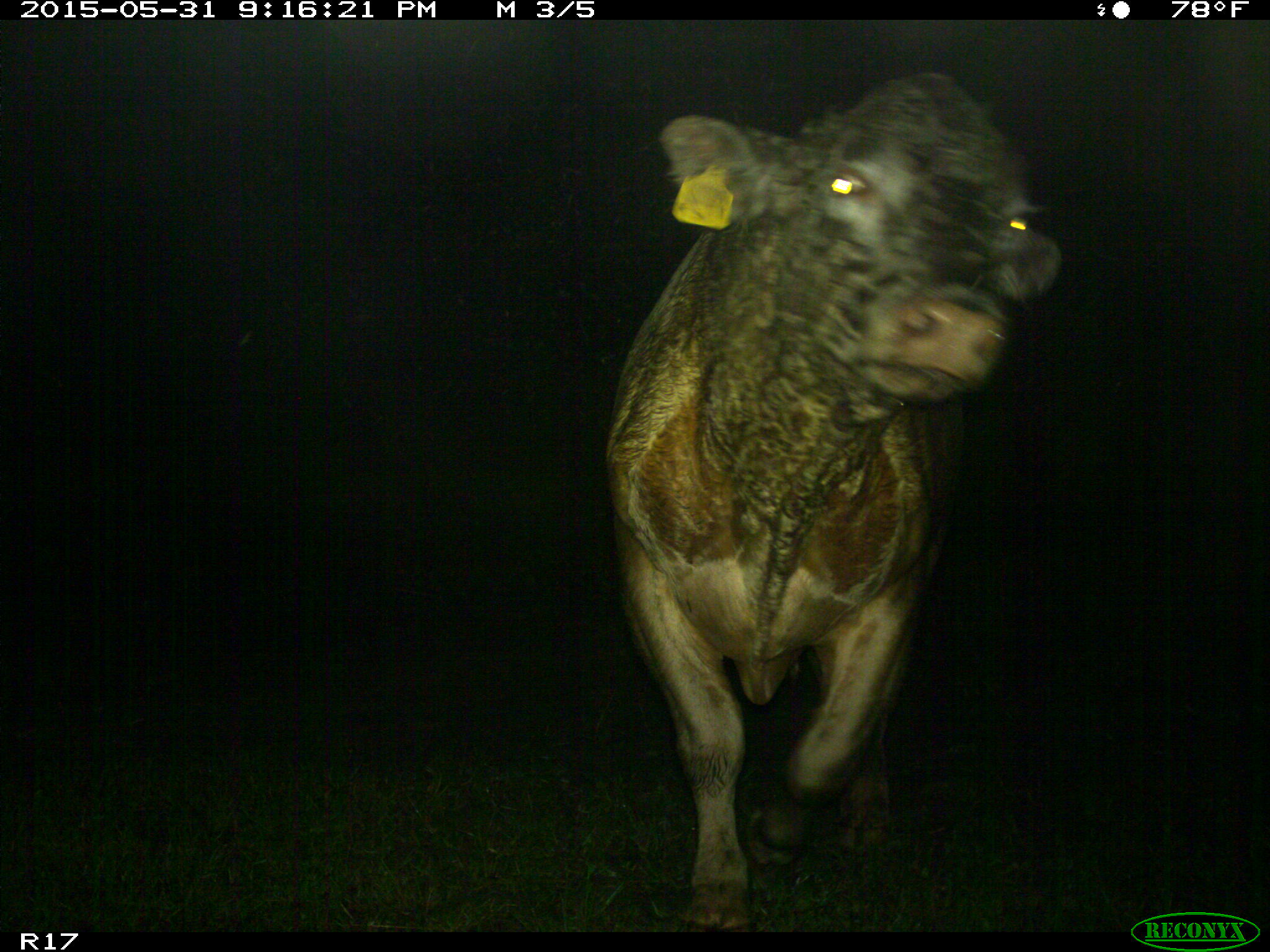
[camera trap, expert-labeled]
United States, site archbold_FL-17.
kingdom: Animalia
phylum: Chordata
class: Mammalia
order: Artiodactyla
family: Bovidae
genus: Bos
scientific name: Bos taurus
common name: domestic cow